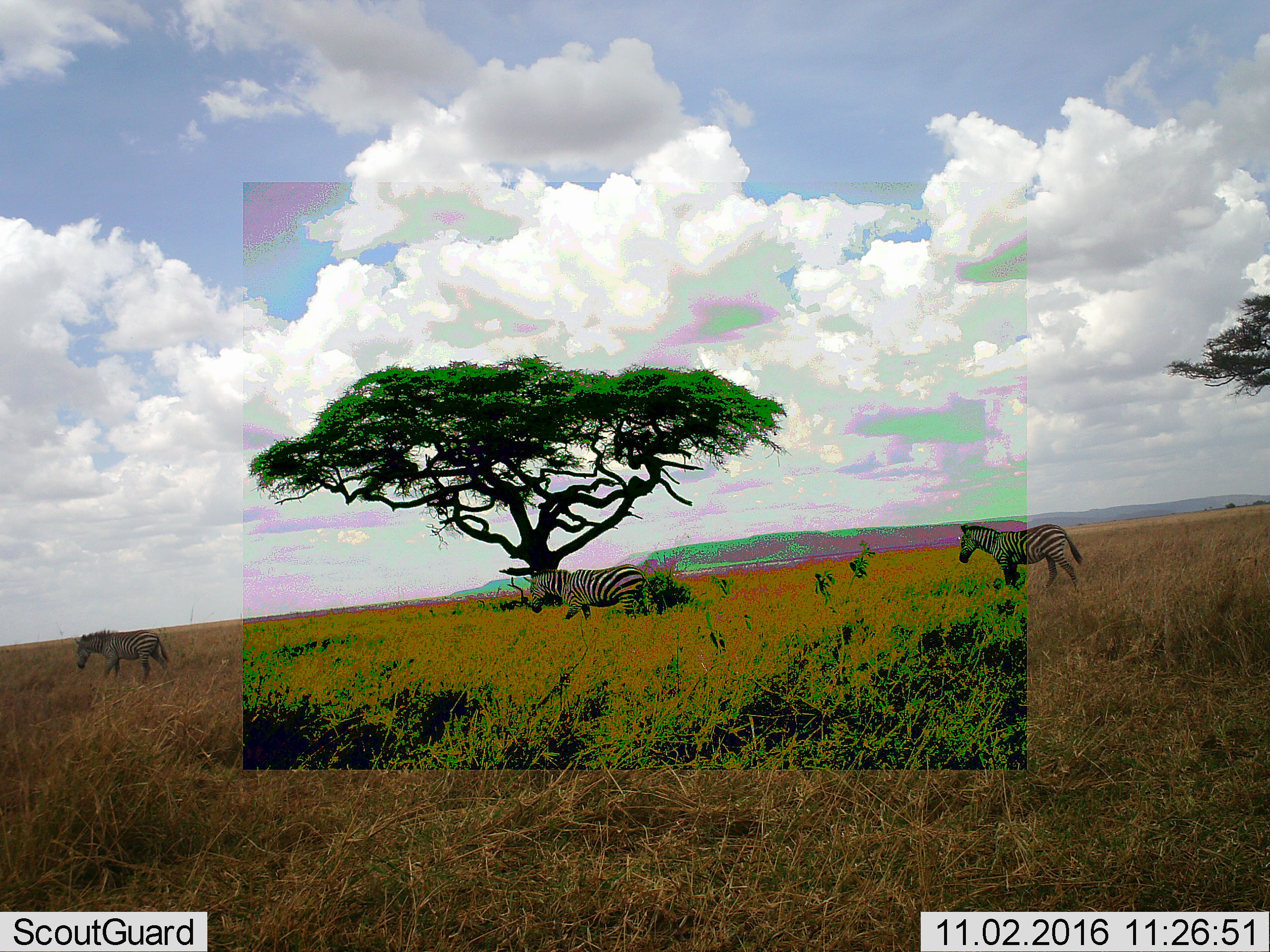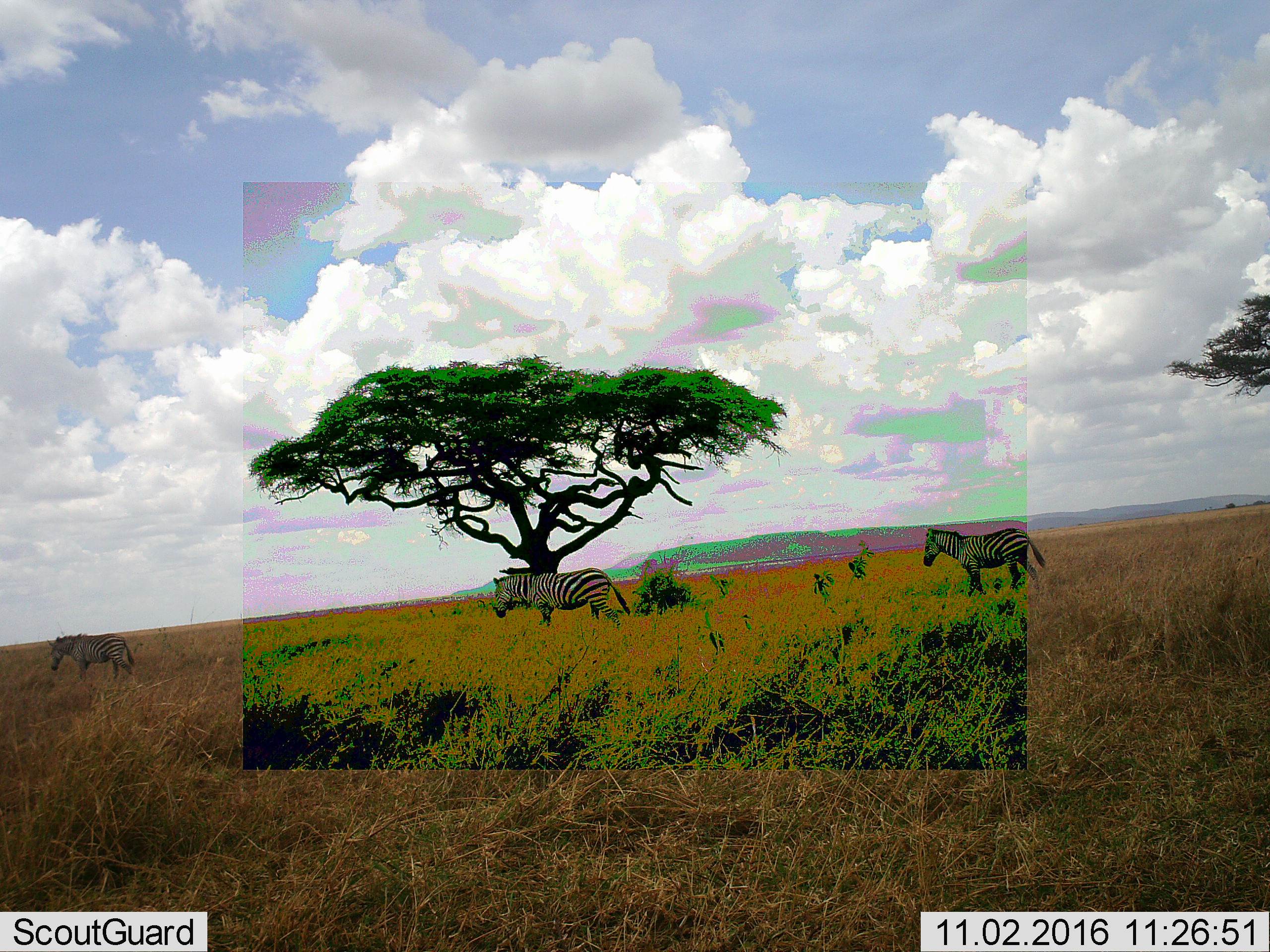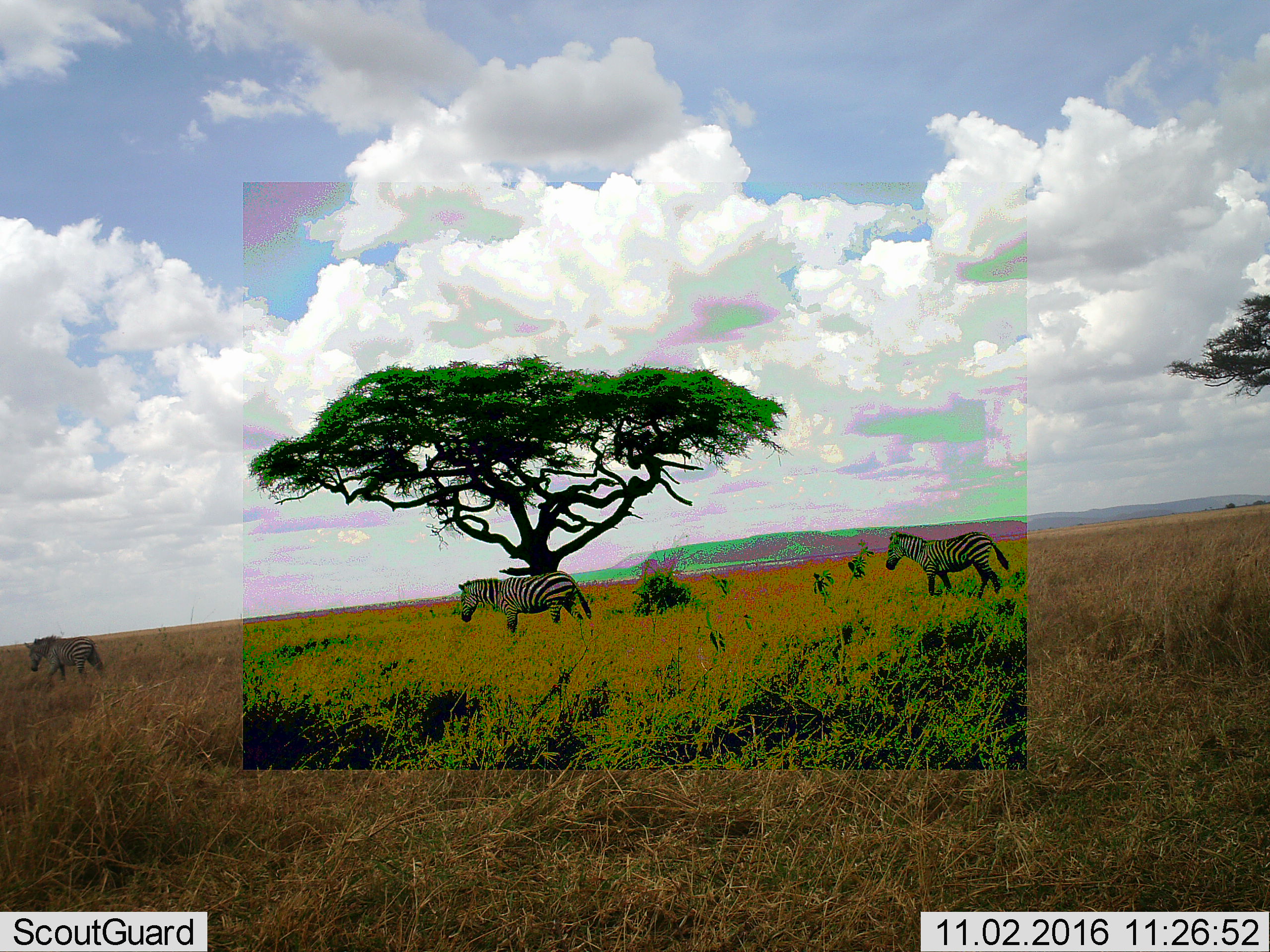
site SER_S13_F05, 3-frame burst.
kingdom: Animalia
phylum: Chordata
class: Mammalia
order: Perissodactyla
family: Equidae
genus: Equus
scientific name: Equus quagga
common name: plains zebra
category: zebraplains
Zebraplains (plains zebra) (Equus quagga), count 3. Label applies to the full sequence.